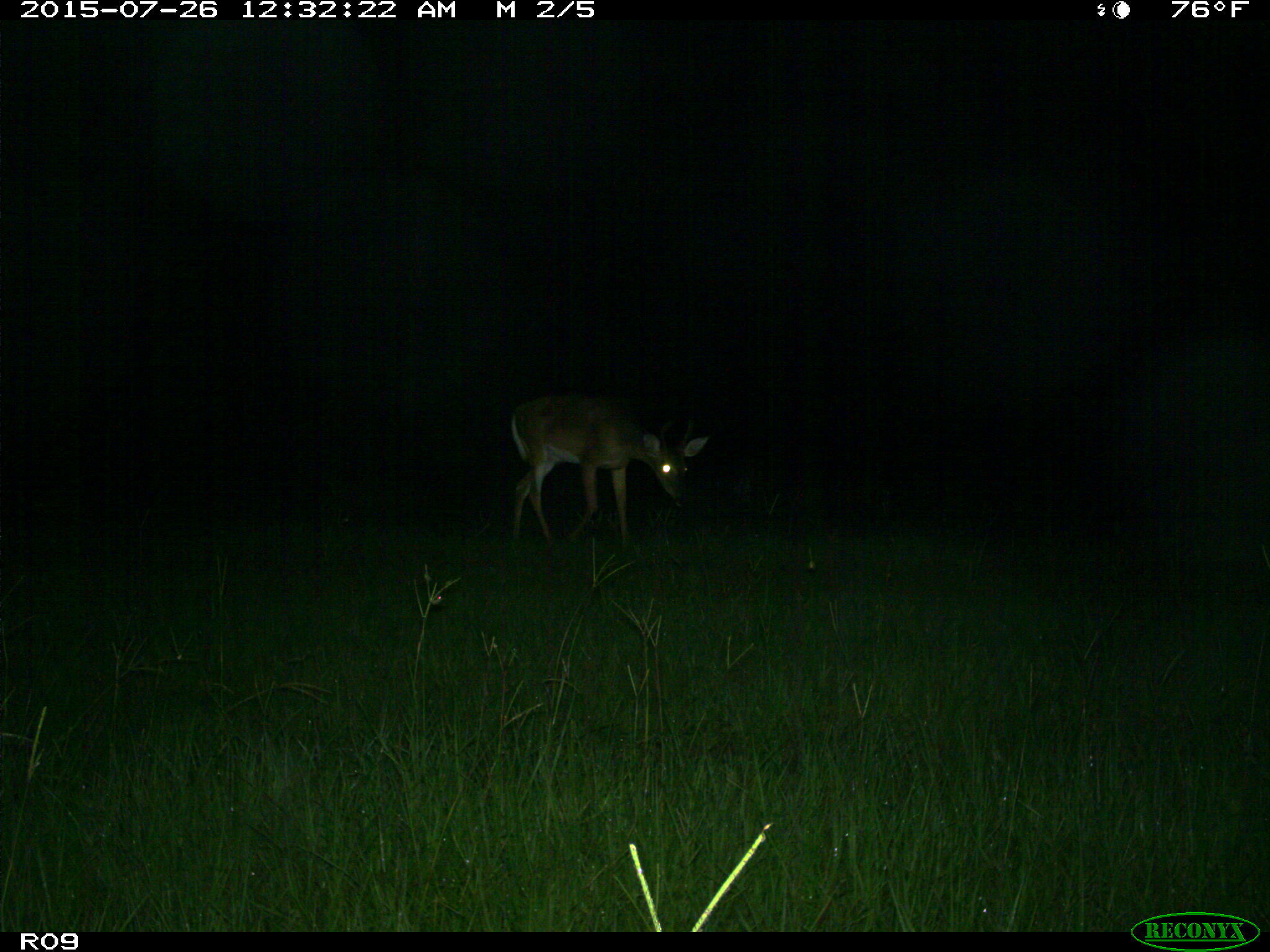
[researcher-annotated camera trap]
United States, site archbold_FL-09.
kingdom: Animalia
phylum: Chordata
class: Mammalia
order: Artiodactyla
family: Cervidae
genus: Odocoileus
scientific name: Odocoileus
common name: deer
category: unidentified deer